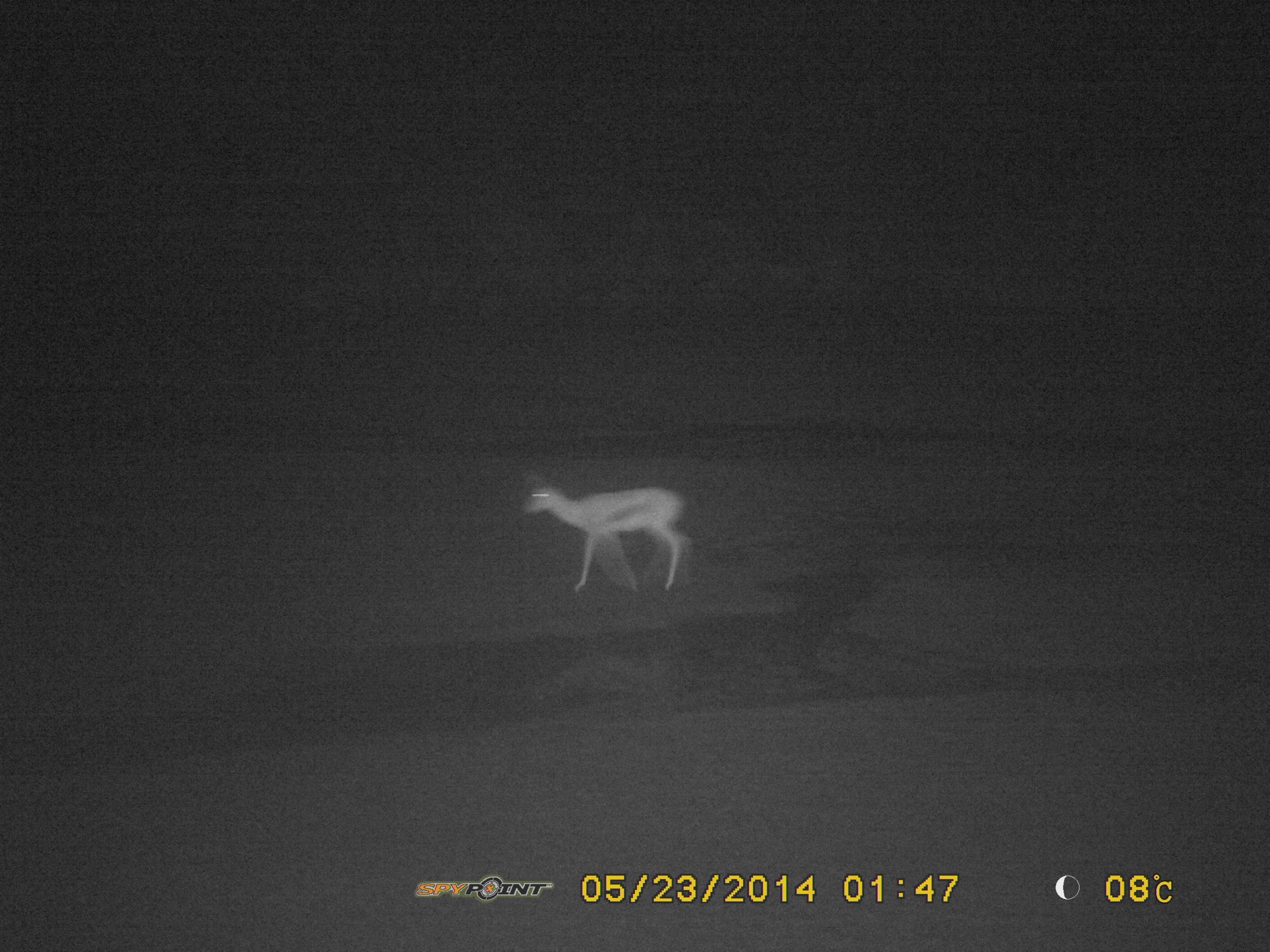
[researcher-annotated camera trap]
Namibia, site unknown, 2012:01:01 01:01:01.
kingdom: Animalia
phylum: Chordata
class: Mammalia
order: Artiodactyla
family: Bovidae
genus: Antidorcas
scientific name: Antidorcas marsupialis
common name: springbok